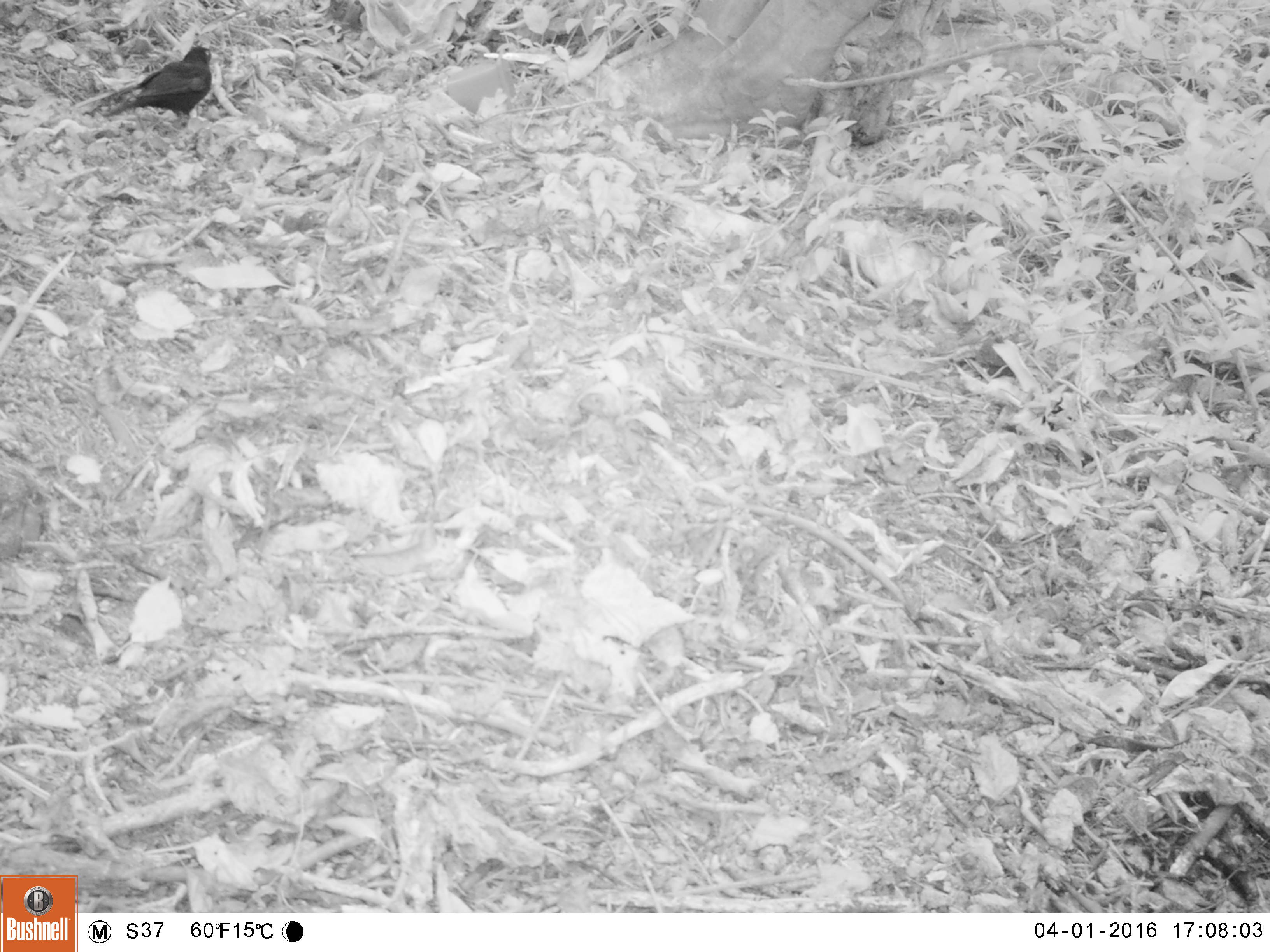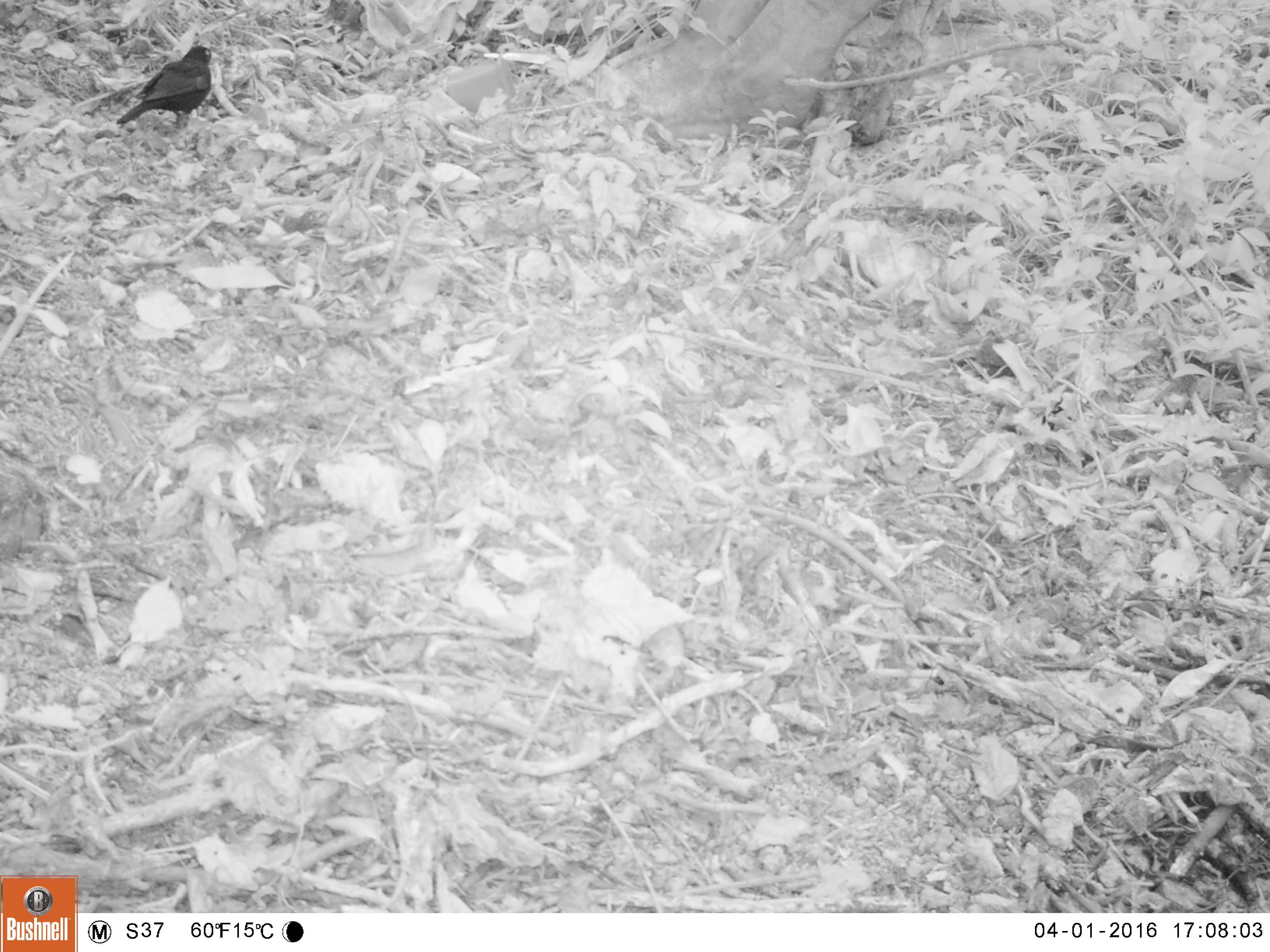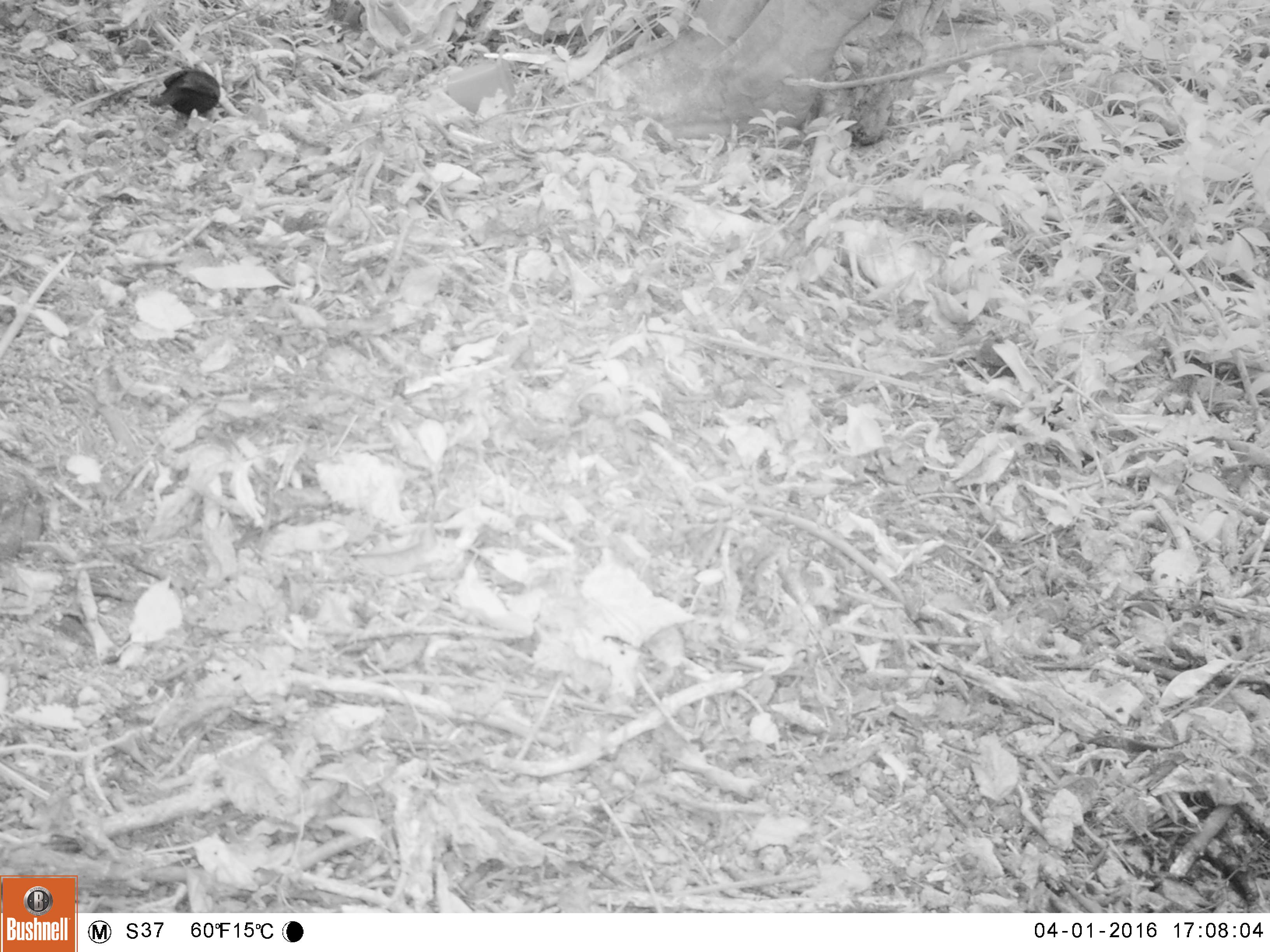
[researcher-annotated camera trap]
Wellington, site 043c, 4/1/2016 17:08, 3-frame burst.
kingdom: Animalia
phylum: Chordata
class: Aves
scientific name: Aves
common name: bird